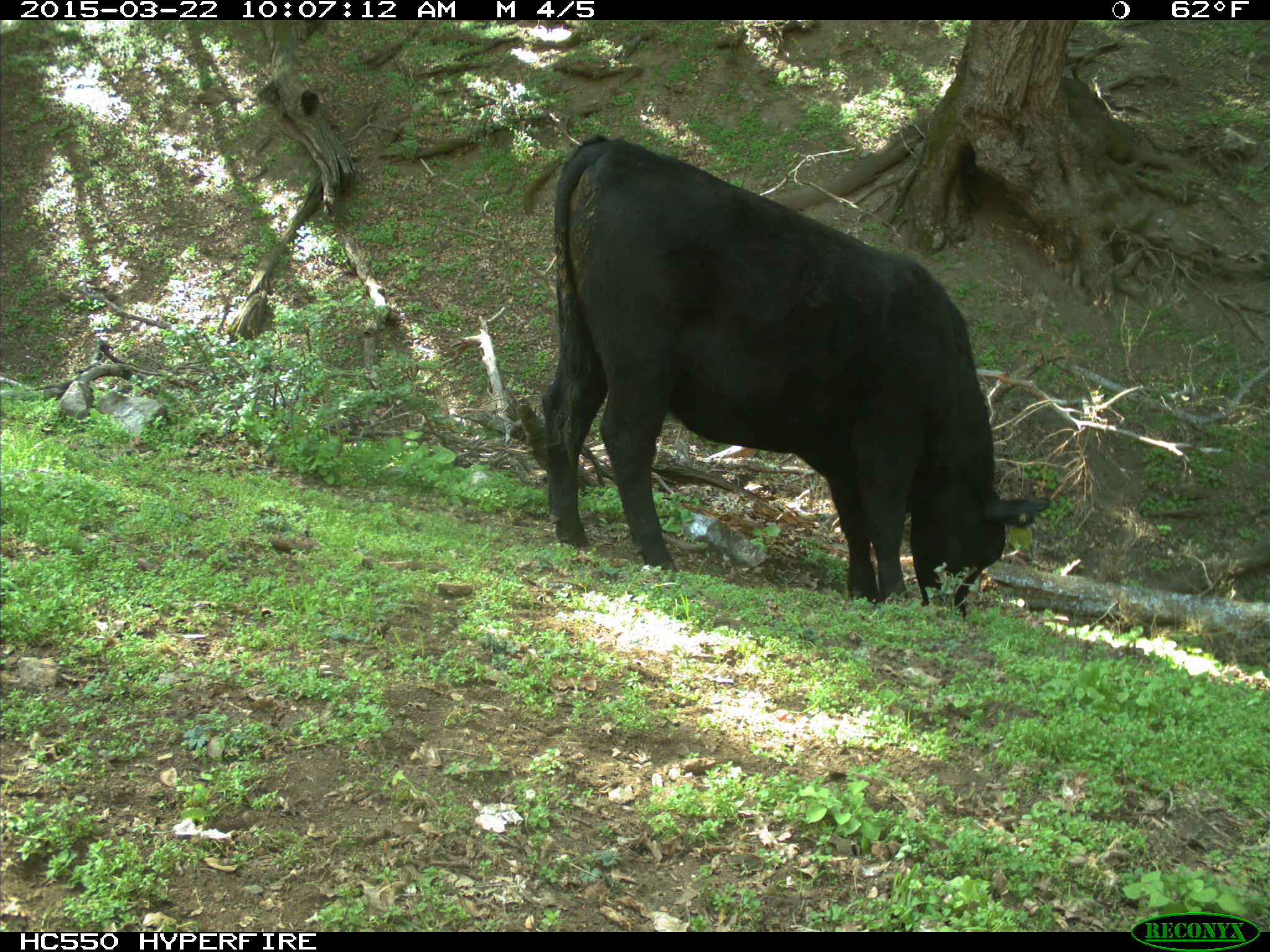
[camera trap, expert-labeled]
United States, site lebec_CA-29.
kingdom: Animalia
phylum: Chordata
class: Mammalia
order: Artiodactyla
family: Bovidae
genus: Bos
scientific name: Bos taurus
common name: domestic cow